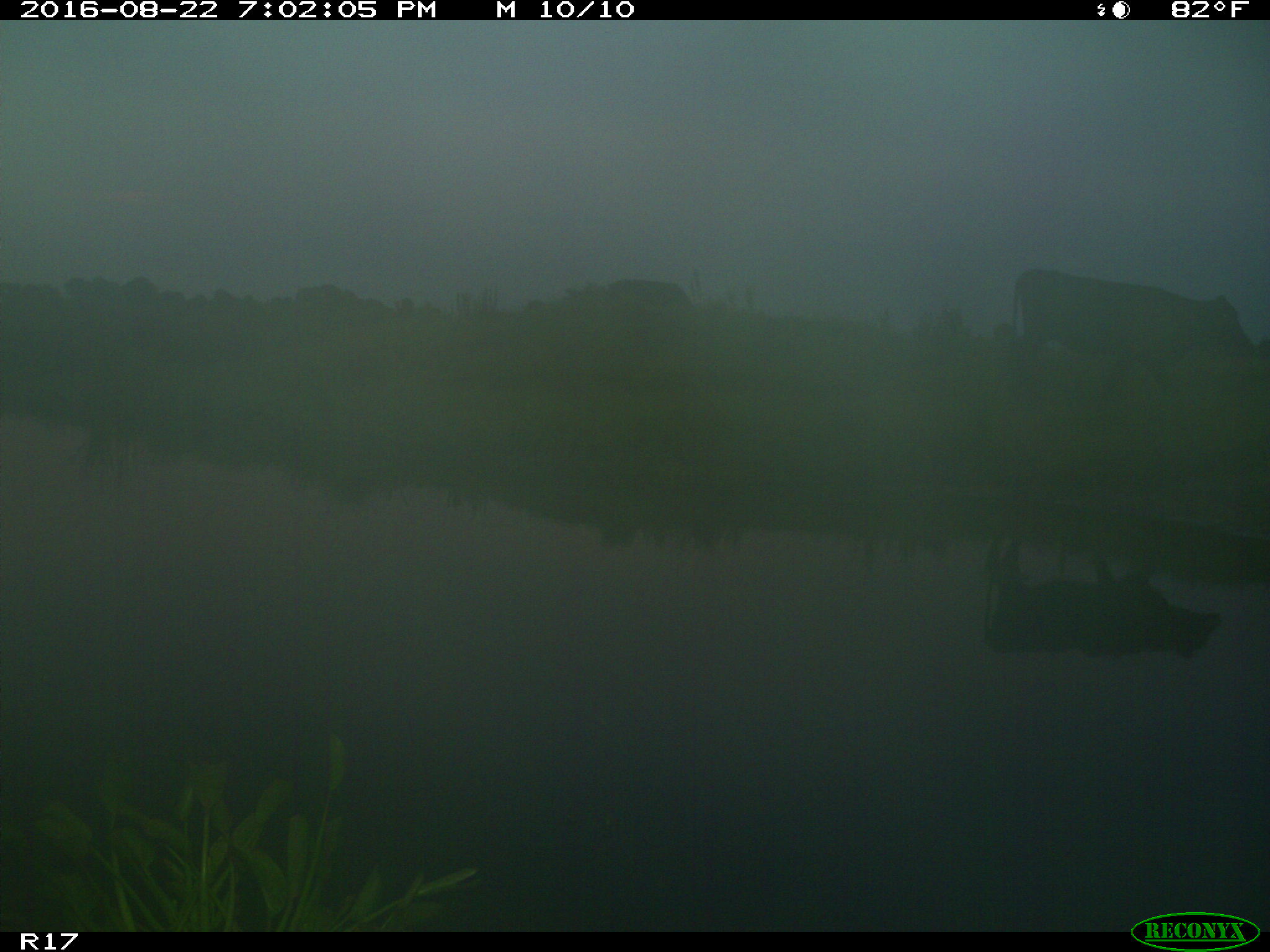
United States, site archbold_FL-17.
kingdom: Animalia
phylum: Chordata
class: Mammalia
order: Artiodactyla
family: Bovidae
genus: Bos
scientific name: Bos taurus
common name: domestic cow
Bos taurus (domestic cow).